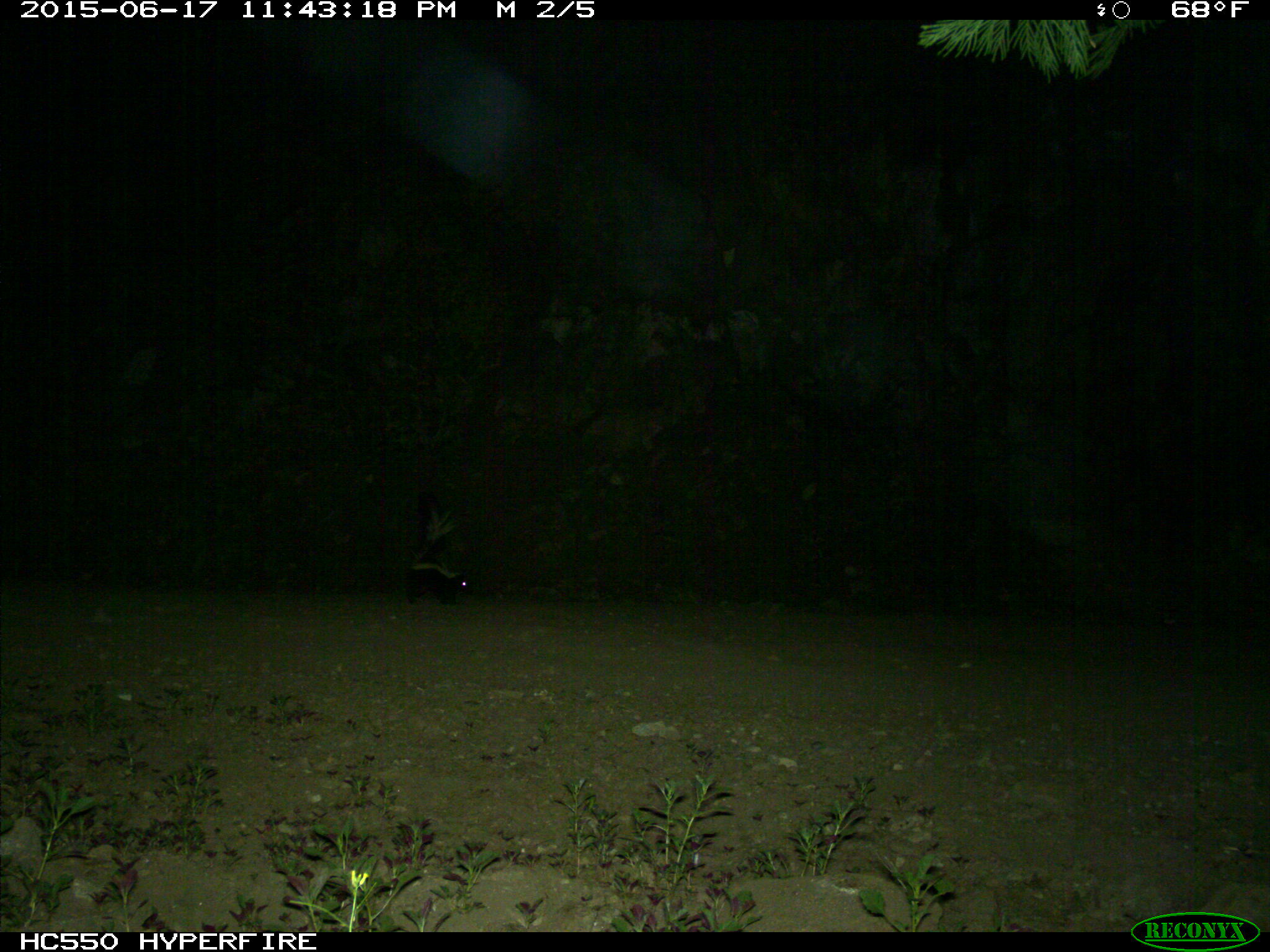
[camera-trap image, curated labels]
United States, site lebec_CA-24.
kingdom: Animalia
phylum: Chordata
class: Mammalia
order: Carnivora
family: Mephitidae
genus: Mephitis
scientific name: Mephitis mephitis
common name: striped skunk